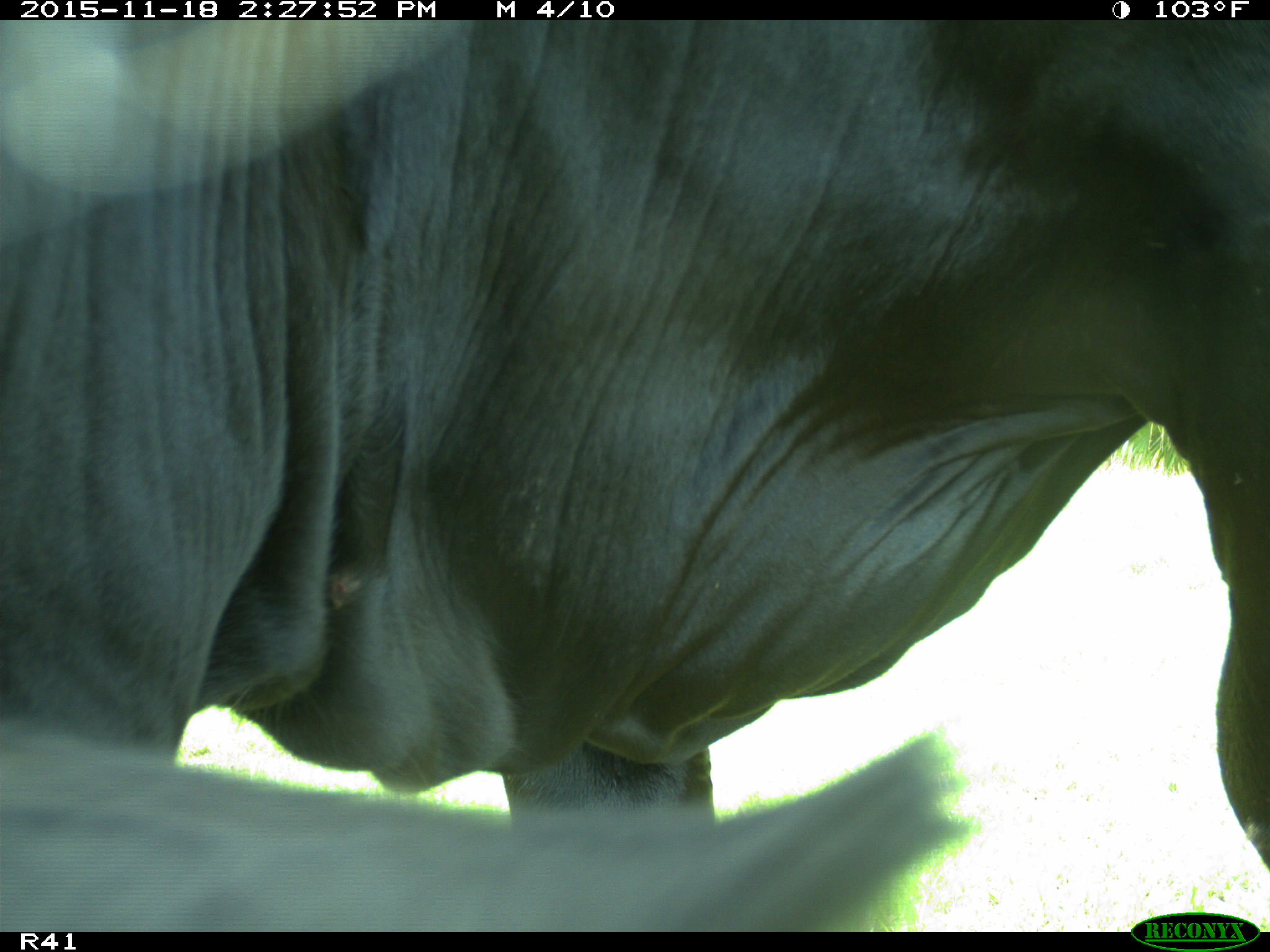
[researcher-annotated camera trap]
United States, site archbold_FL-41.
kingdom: Animalia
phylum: Chordata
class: Mammalia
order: Artiodactyla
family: Bovidae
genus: Bos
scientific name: Bos taurus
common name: domestic cow